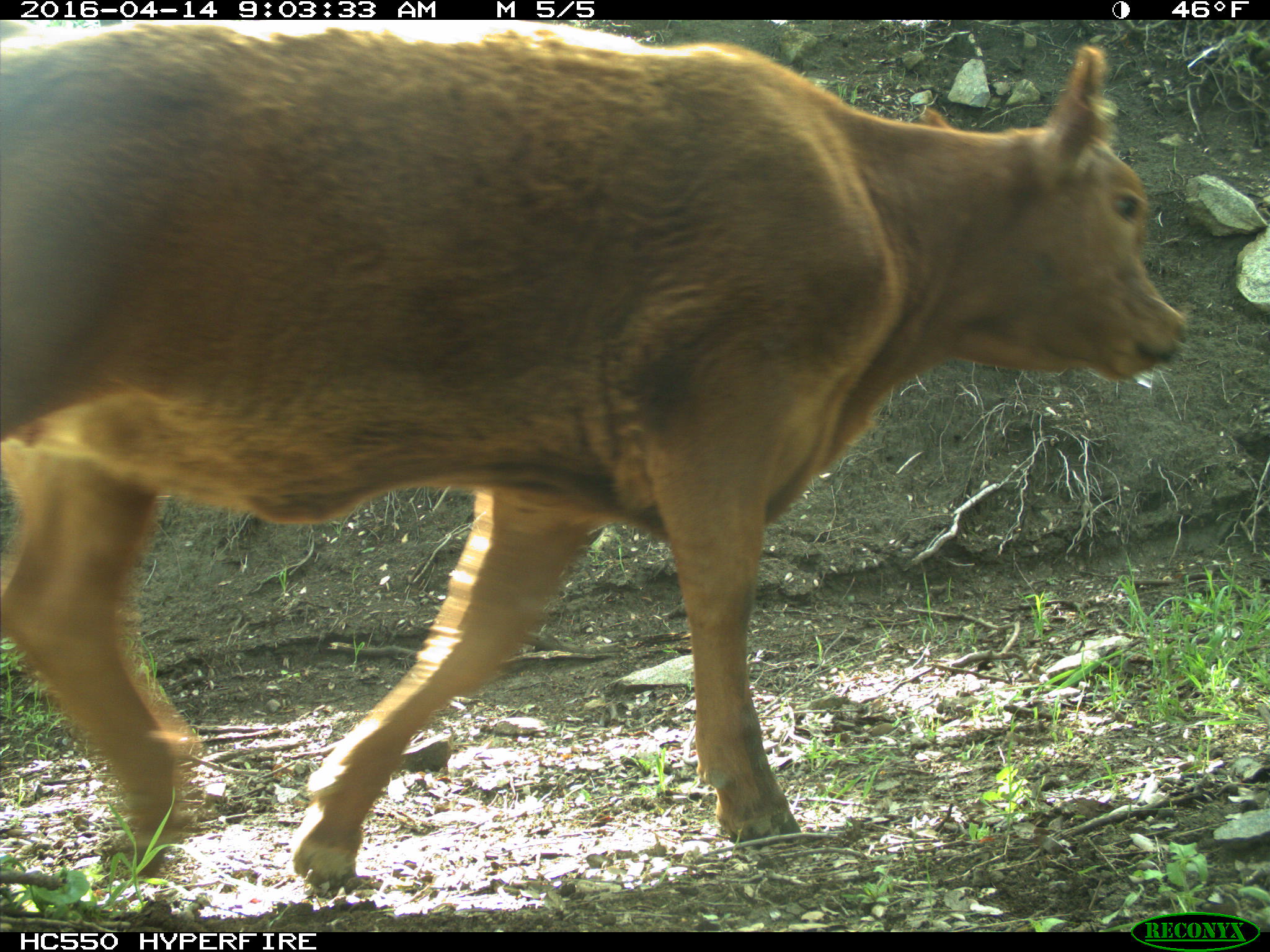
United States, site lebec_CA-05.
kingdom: Animalia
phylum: Chordata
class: Mammalia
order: Artiodactyla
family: Bovidae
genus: Bos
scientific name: Bos taurus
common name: domestic cow